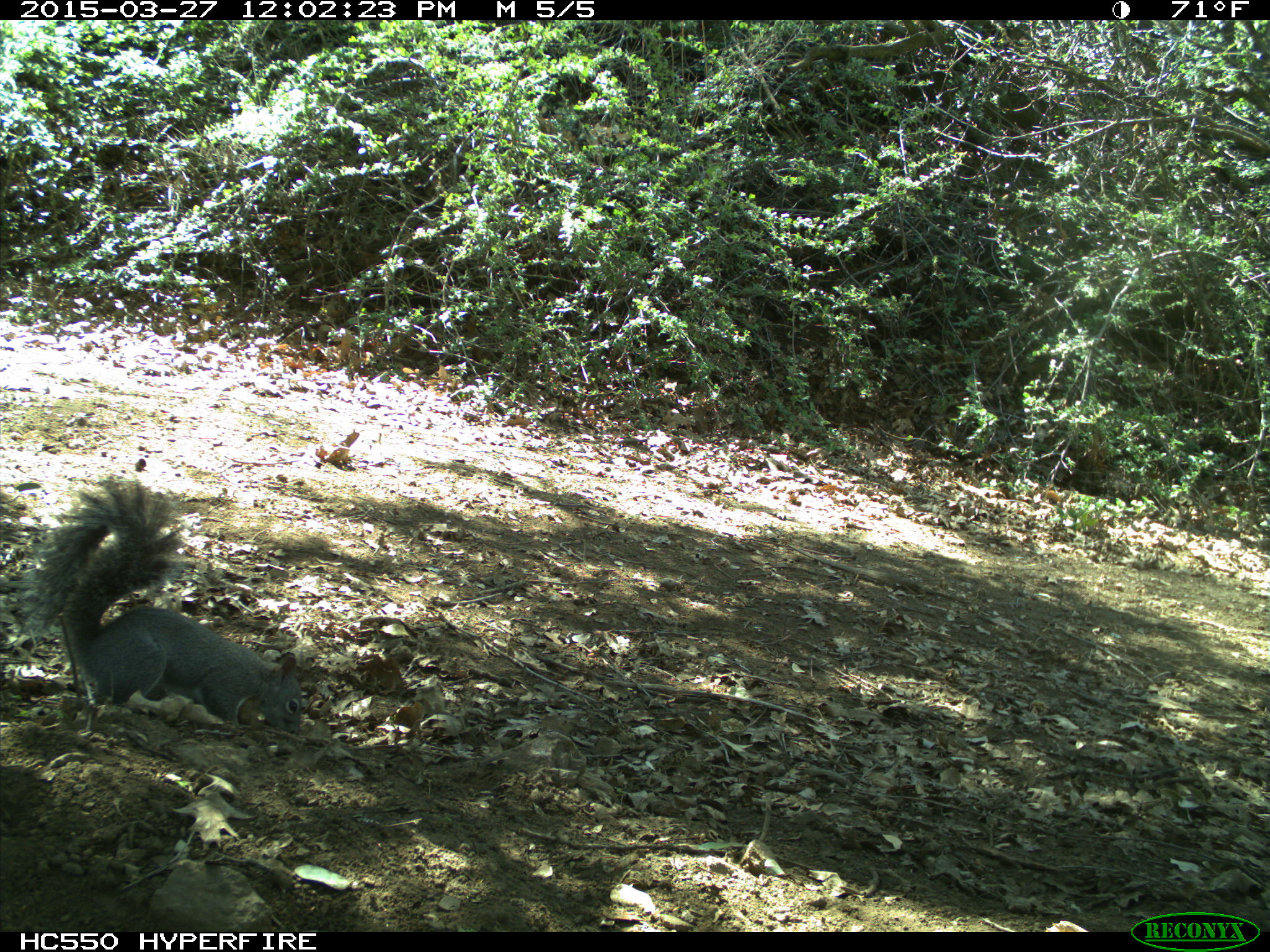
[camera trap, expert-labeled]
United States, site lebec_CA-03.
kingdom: Animalia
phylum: Chordata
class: Mammalia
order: Rodentia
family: Sciuridae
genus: Sciurus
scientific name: Sciurus carolinensis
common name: eastern gray squirrel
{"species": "Sciurus carolinensis (eastern gray squirrel)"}